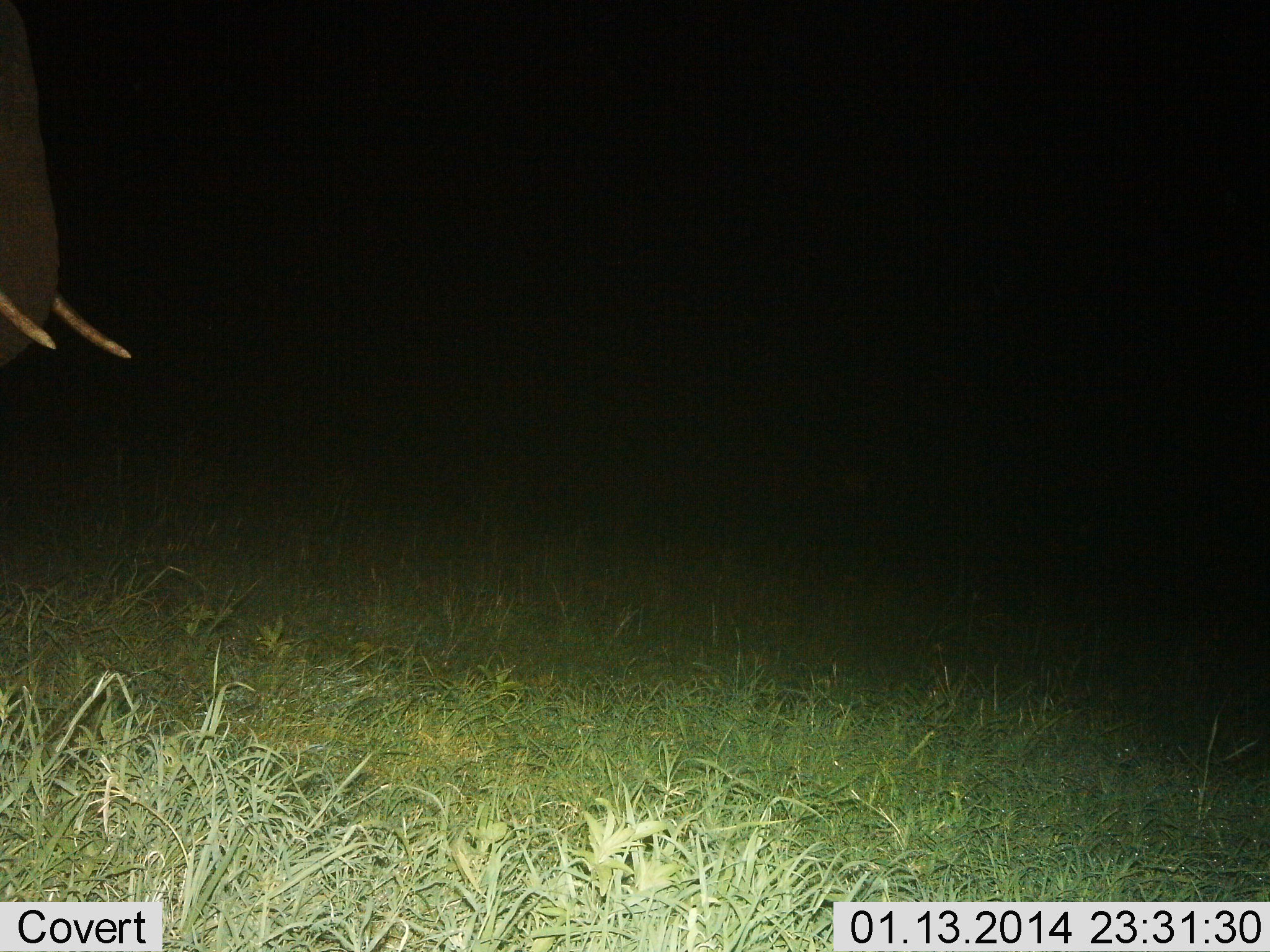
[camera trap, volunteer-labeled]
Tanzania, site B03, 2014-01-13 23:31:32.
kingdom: Animalia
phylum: Chordata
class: Mammalia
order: Proboscidea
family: Elephantidae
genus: Loxodonta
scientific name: Loxodonta africana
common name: african bush elephant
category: elephant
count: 1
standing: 70%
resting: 0%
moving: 40%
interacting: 0%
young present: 0%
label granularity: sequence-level